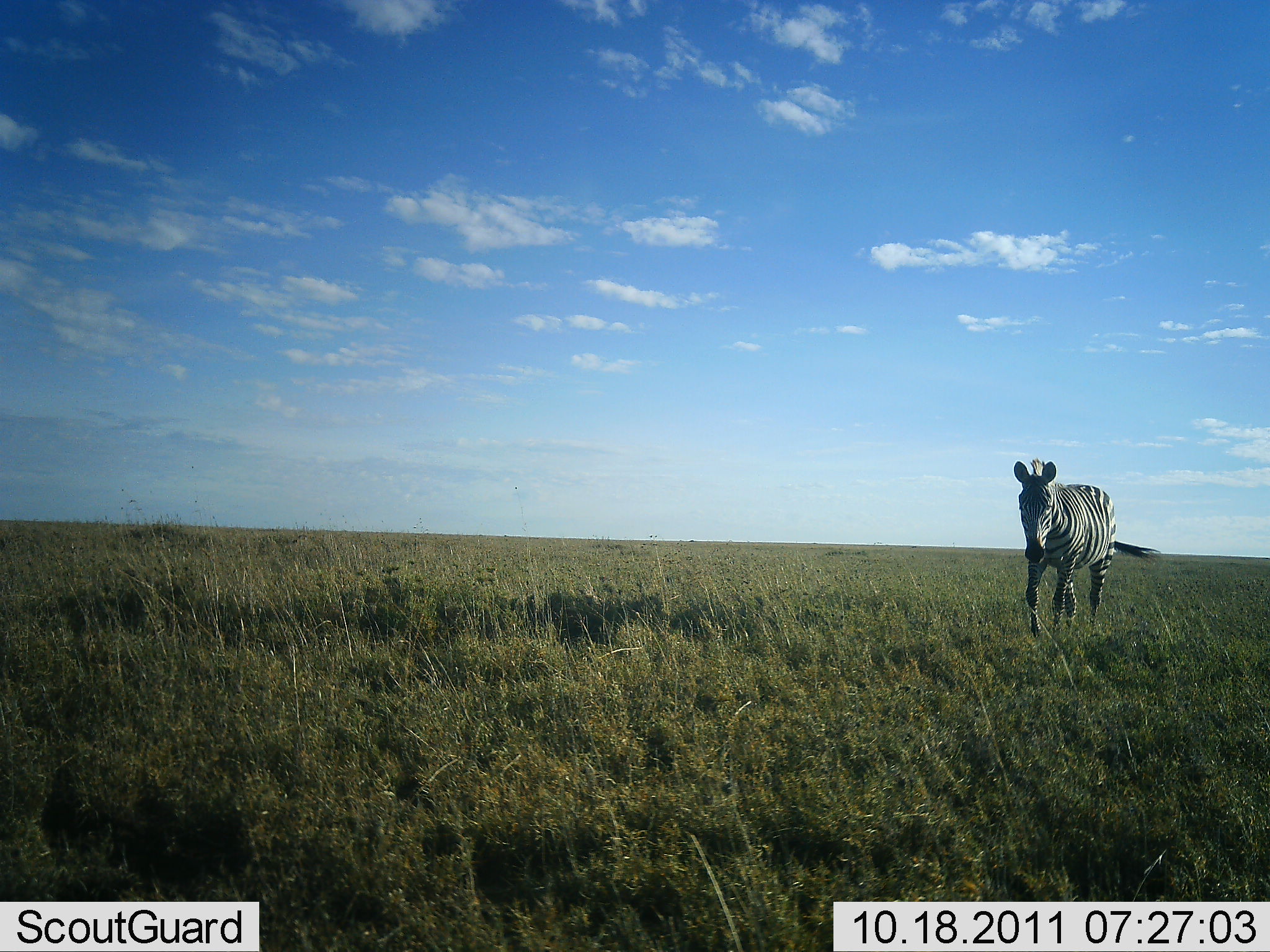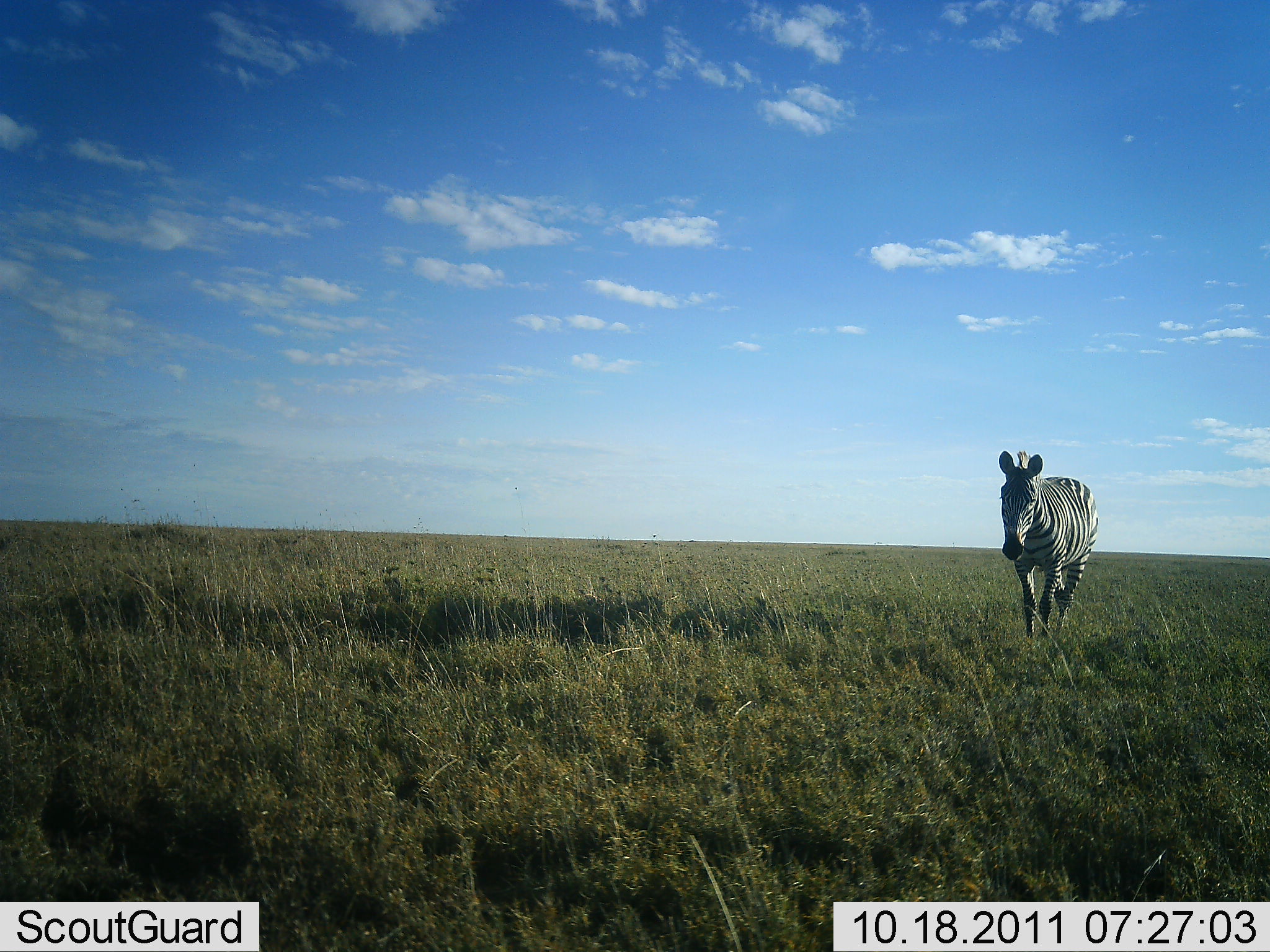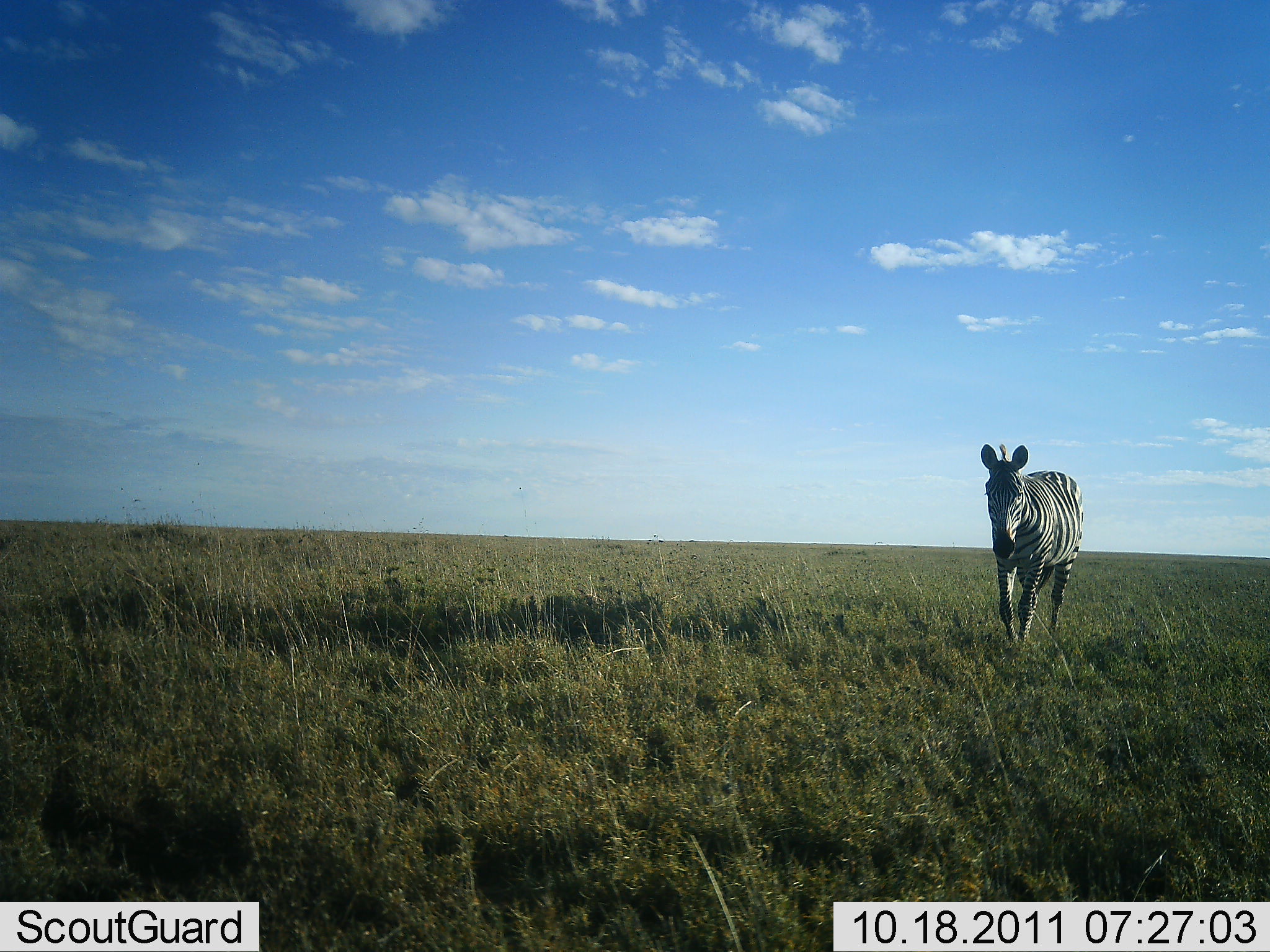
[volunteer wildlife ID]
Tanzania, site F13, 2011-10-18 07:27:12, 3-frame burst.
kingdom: Animalia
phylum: Chordata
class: Mammalia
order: Perissodactyla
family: Equidae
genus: Equus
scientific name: Equus quagga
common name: plains zebra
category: zebra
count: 1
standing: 10%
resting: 0%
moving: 90%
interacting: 0%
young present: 0%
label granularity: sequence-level